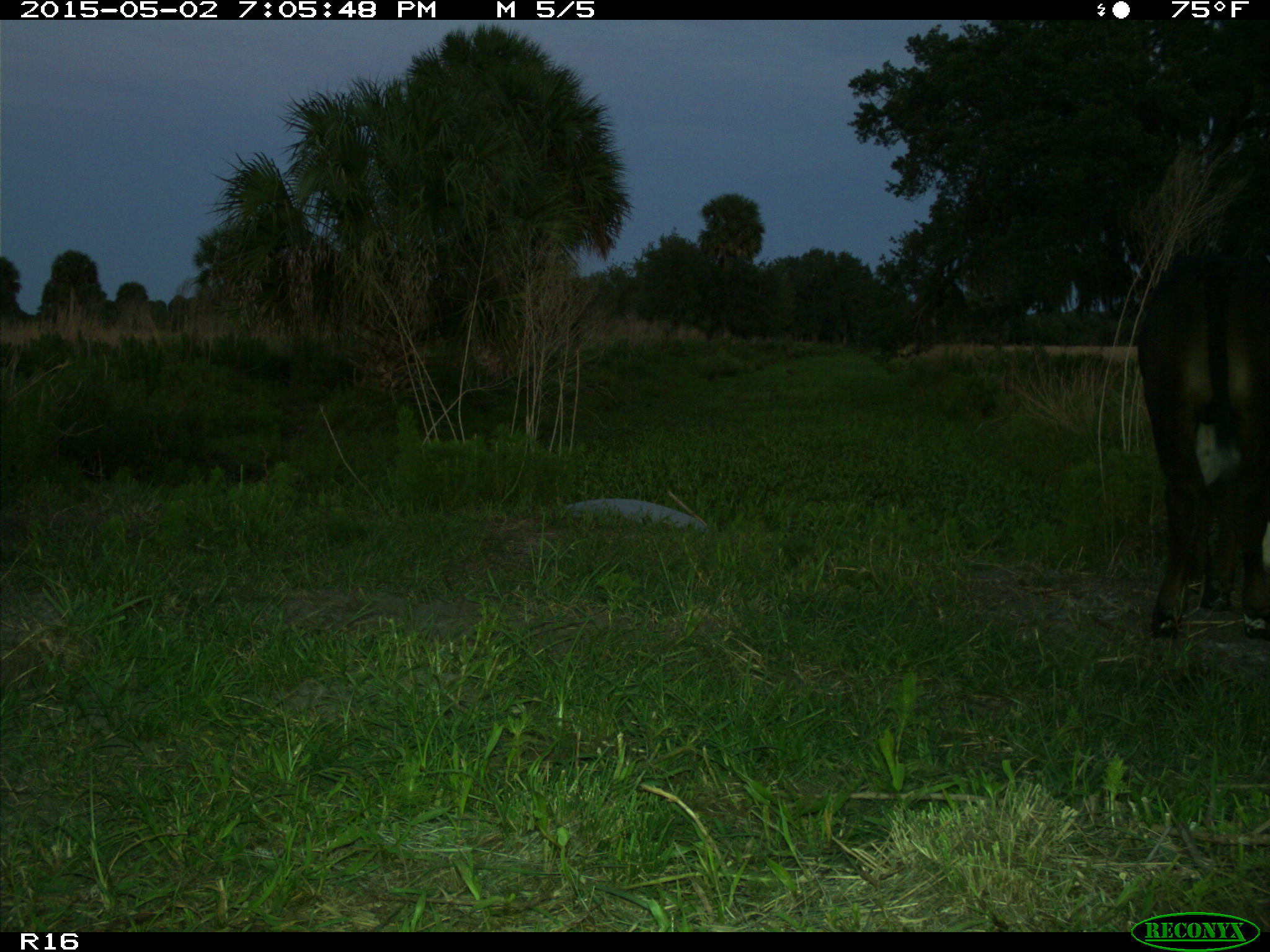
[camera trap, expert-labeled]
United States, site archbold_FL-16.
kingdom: Animalia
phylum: Chordata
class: Mammalia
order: Artiodactyla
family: Bovidae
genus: Bos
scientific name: Bos taurus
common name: domestic cow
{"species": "Bos taurus (domestic cow)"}